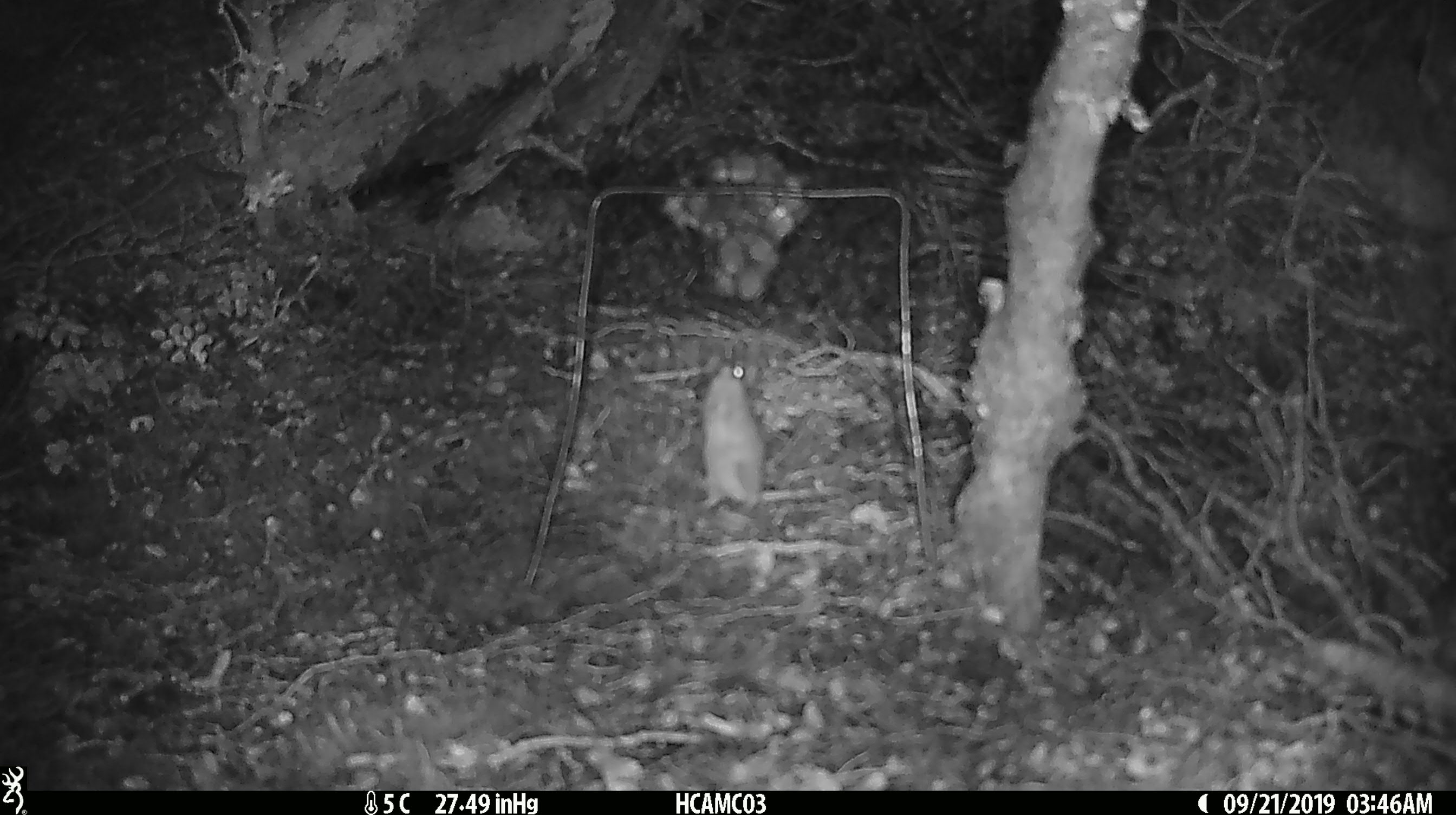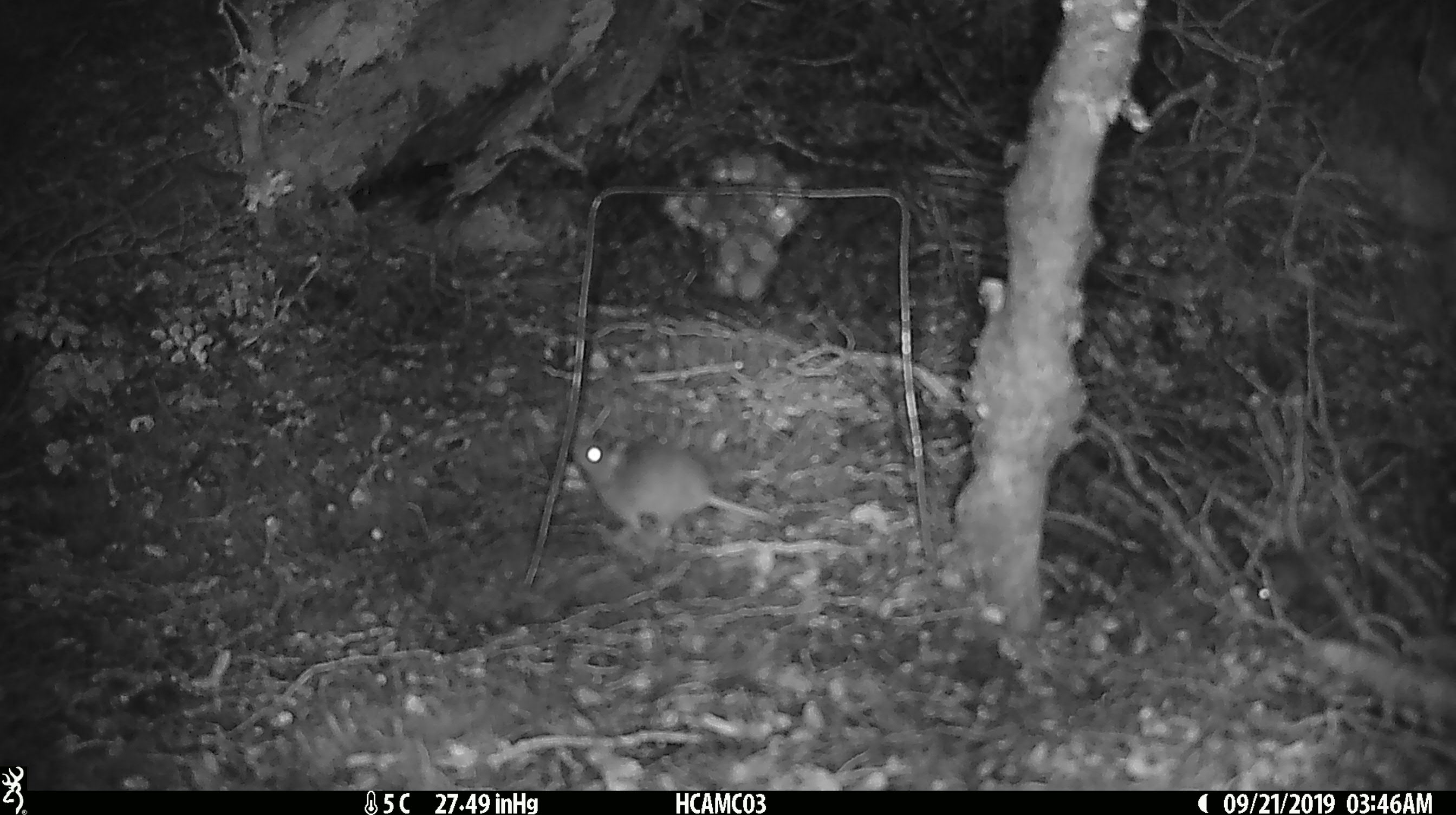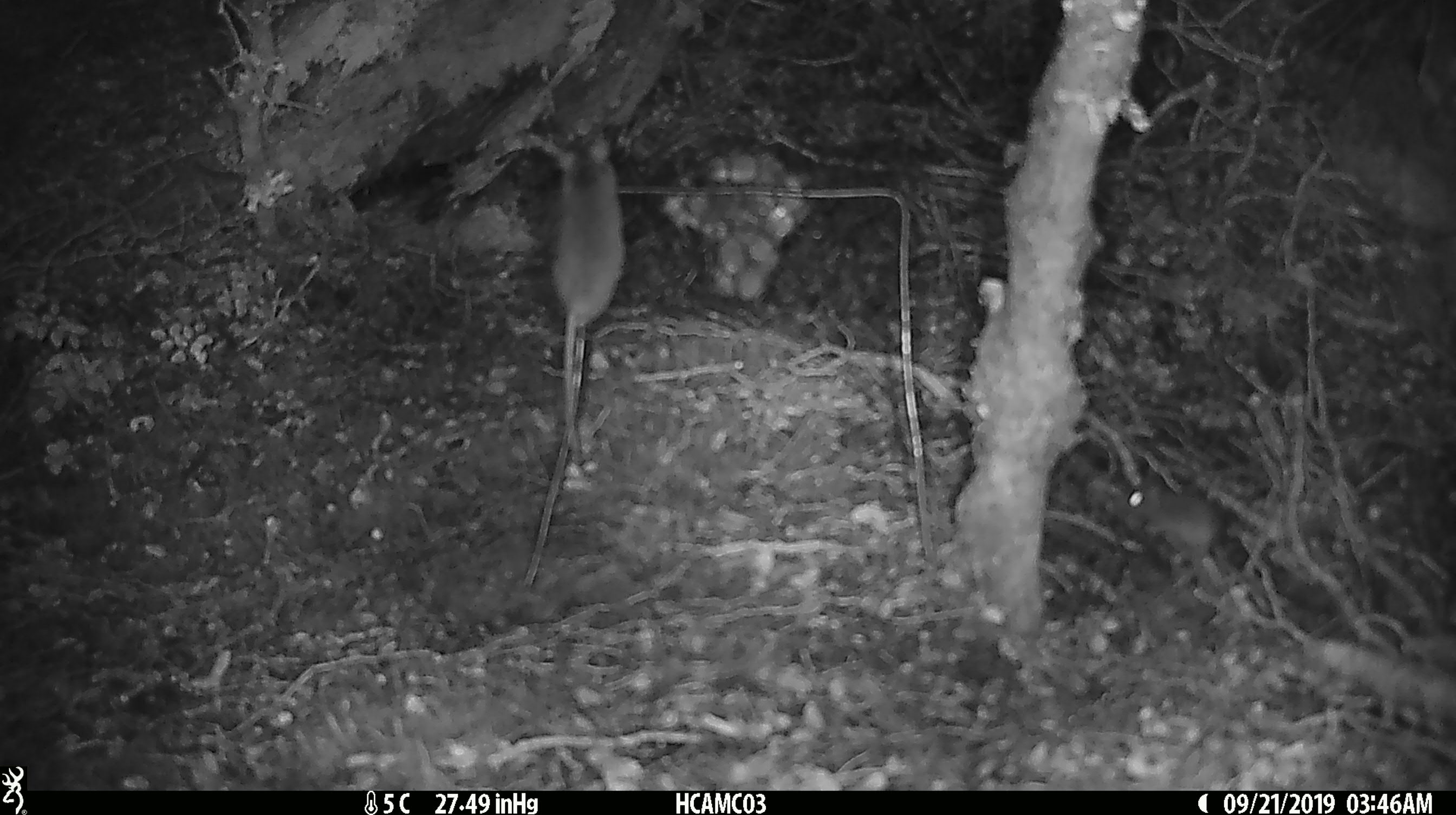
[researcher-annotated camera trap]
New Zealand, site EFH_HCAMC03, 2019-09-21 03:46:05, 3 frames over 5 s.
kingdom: Animalia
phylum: Chordata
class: Mammalia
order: Rodentia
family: Muridae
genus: Mus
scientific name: Mus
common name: mouse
Mouse (Mus).